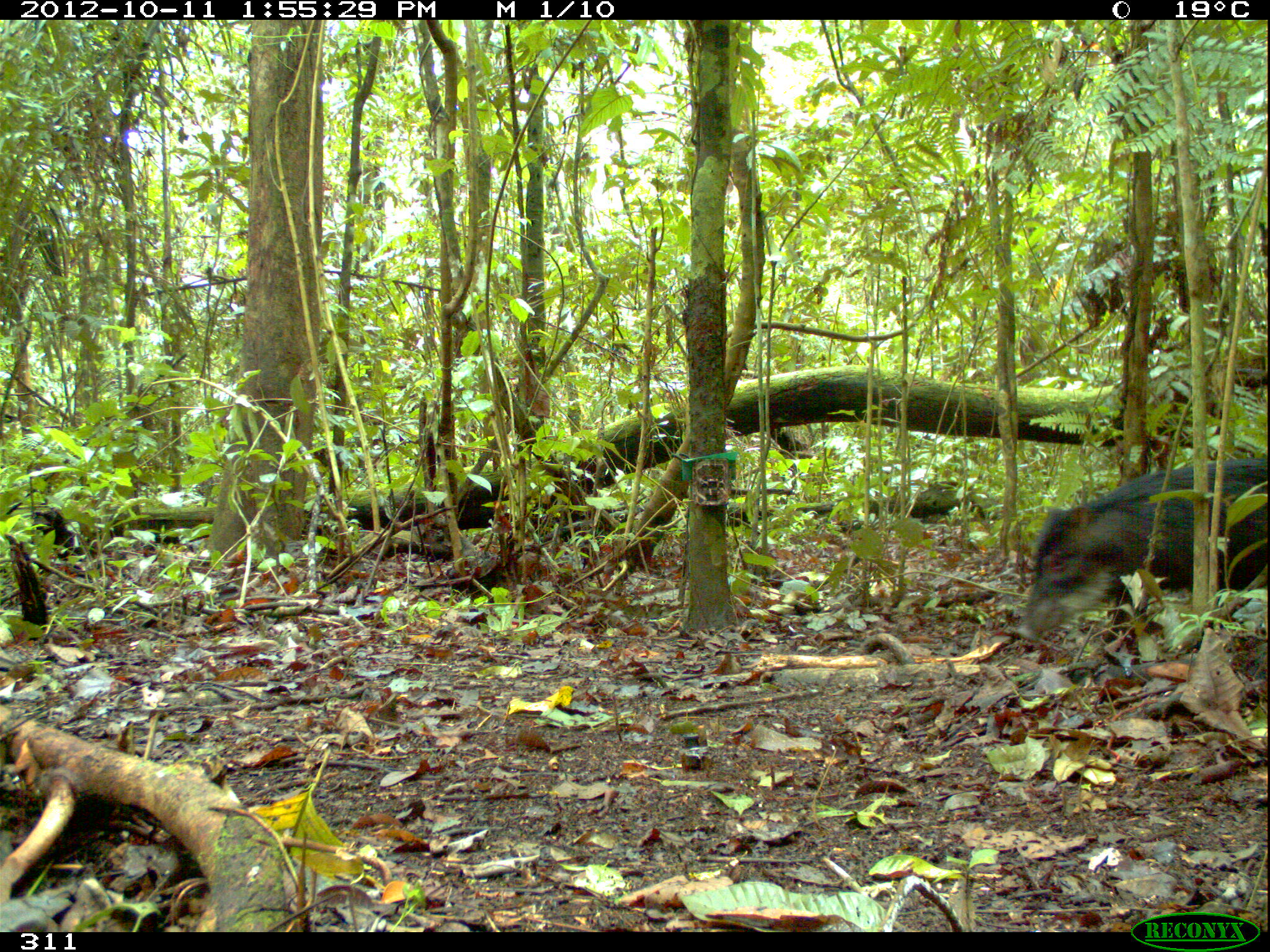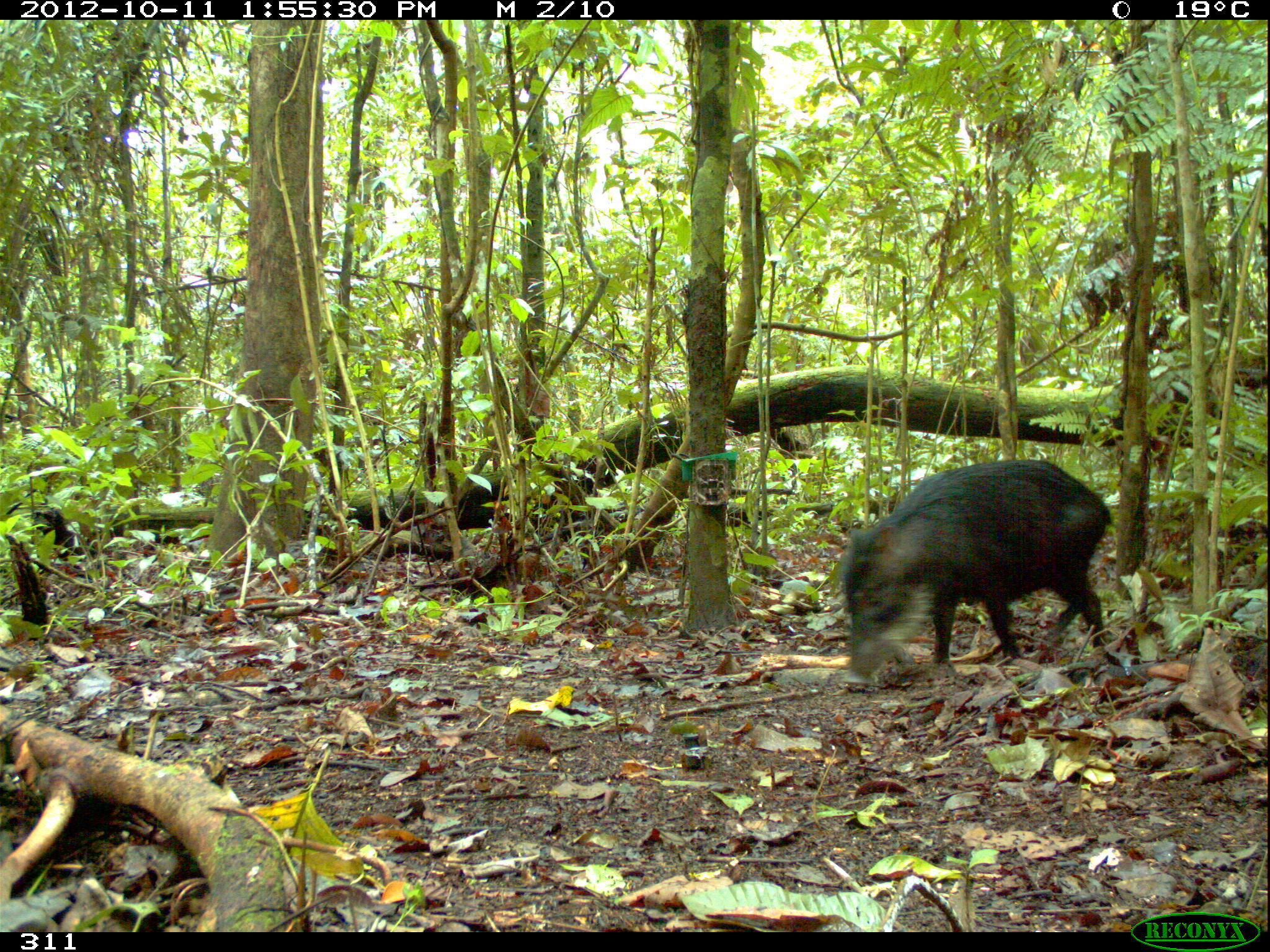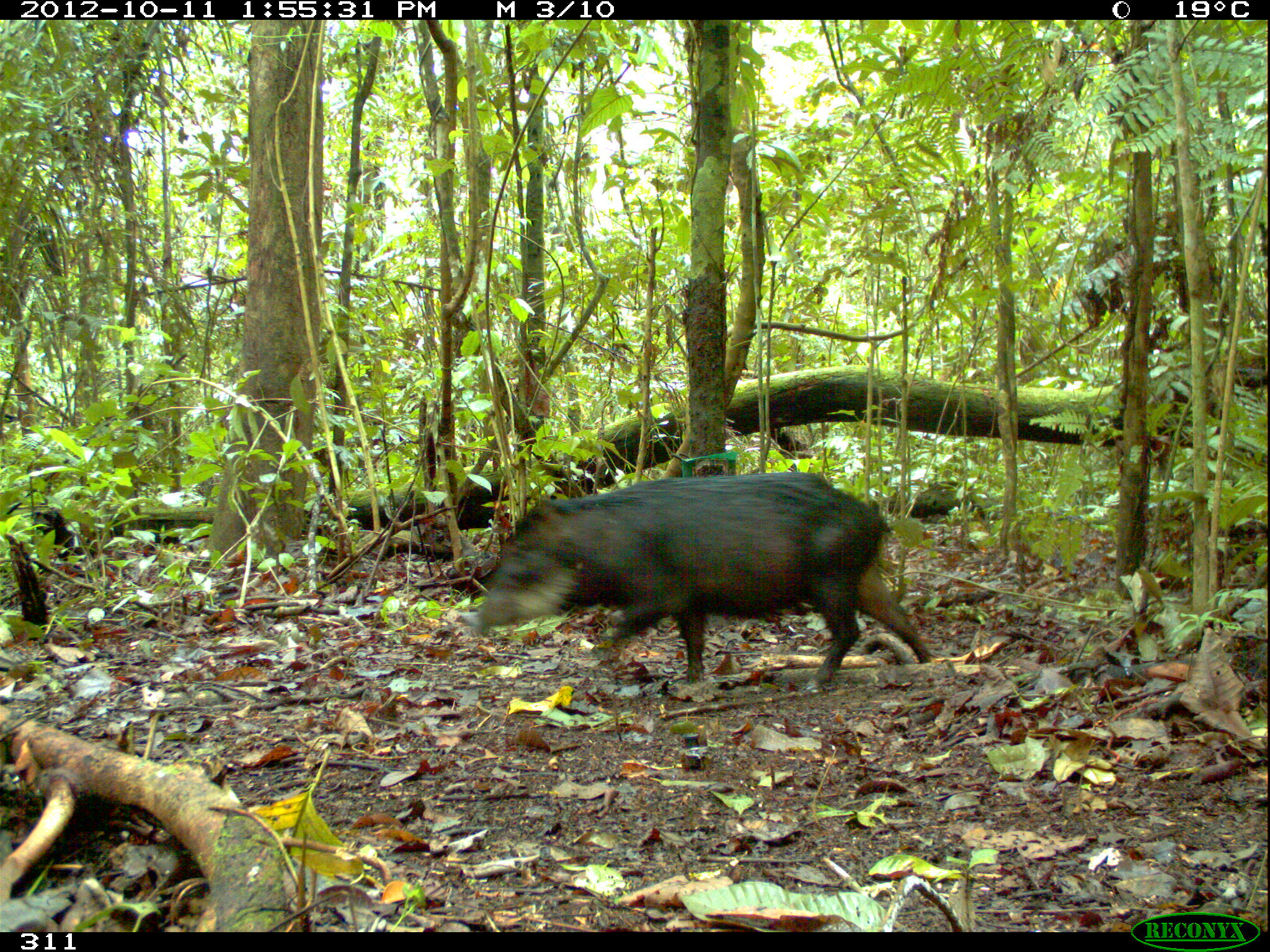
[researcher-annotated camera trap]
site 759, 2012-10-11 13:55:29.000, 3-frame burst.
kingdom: Animalia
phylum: Chordata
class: Mammalia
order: Artiodactyla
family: Tayassuidae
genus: Tayassu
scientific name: Tayassu pecari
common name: white-lipped peccary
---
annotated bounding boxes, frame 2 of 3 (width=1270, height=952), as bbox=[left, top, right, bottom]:
tayassu pecari: bbox=[839, 459, 1112, 685]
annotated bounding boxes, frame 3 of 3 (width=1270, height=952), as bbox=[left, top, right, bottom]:
tayassu pecari: bbox=[465, 470, 932, 694]